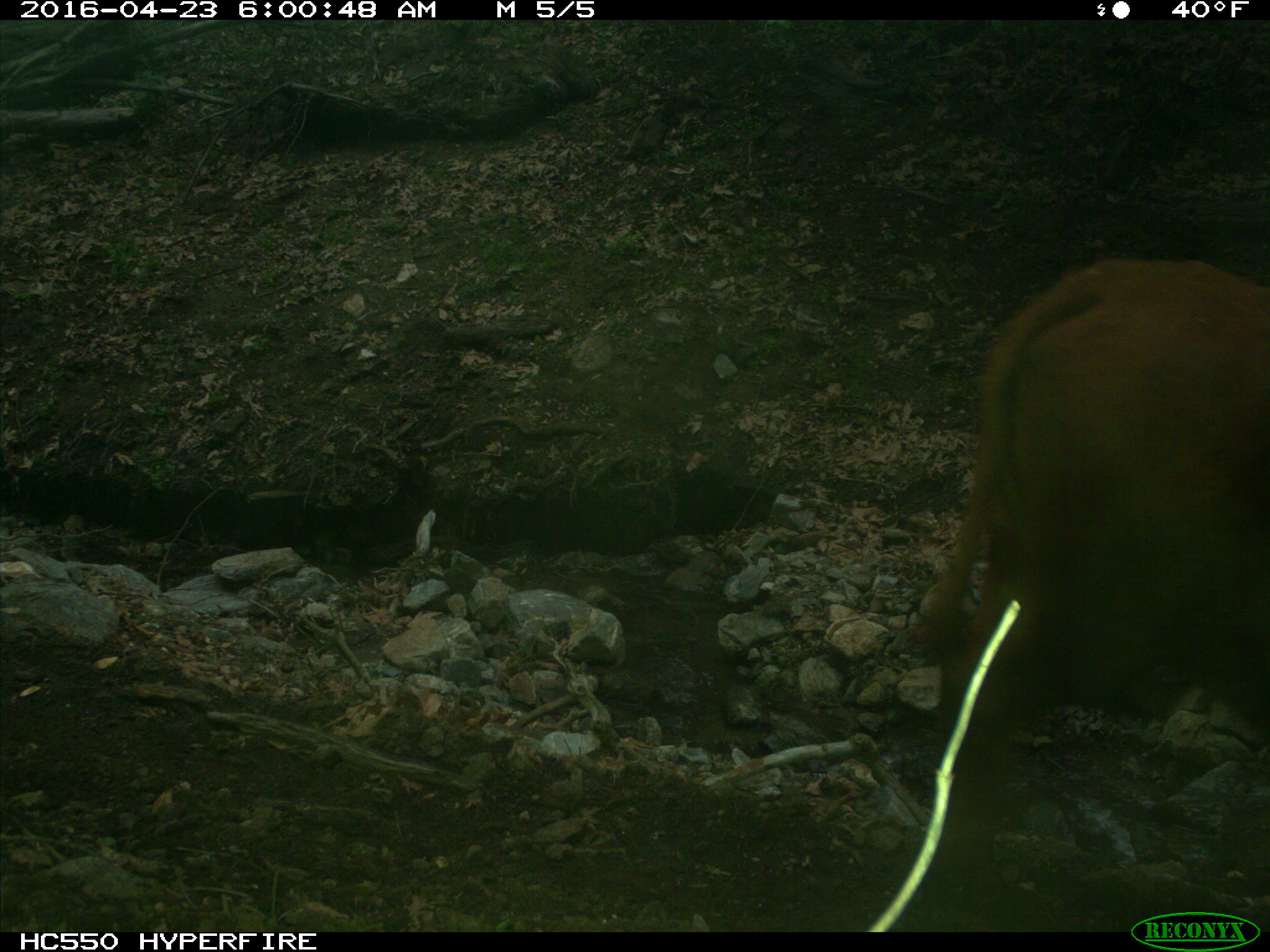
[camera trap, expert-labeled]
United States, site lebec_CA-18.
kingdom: Animalia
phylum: Chordata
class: Mammalia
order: Artiodactyla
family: Bovidae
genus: Bos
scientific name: Bos taurus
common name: domestic cow